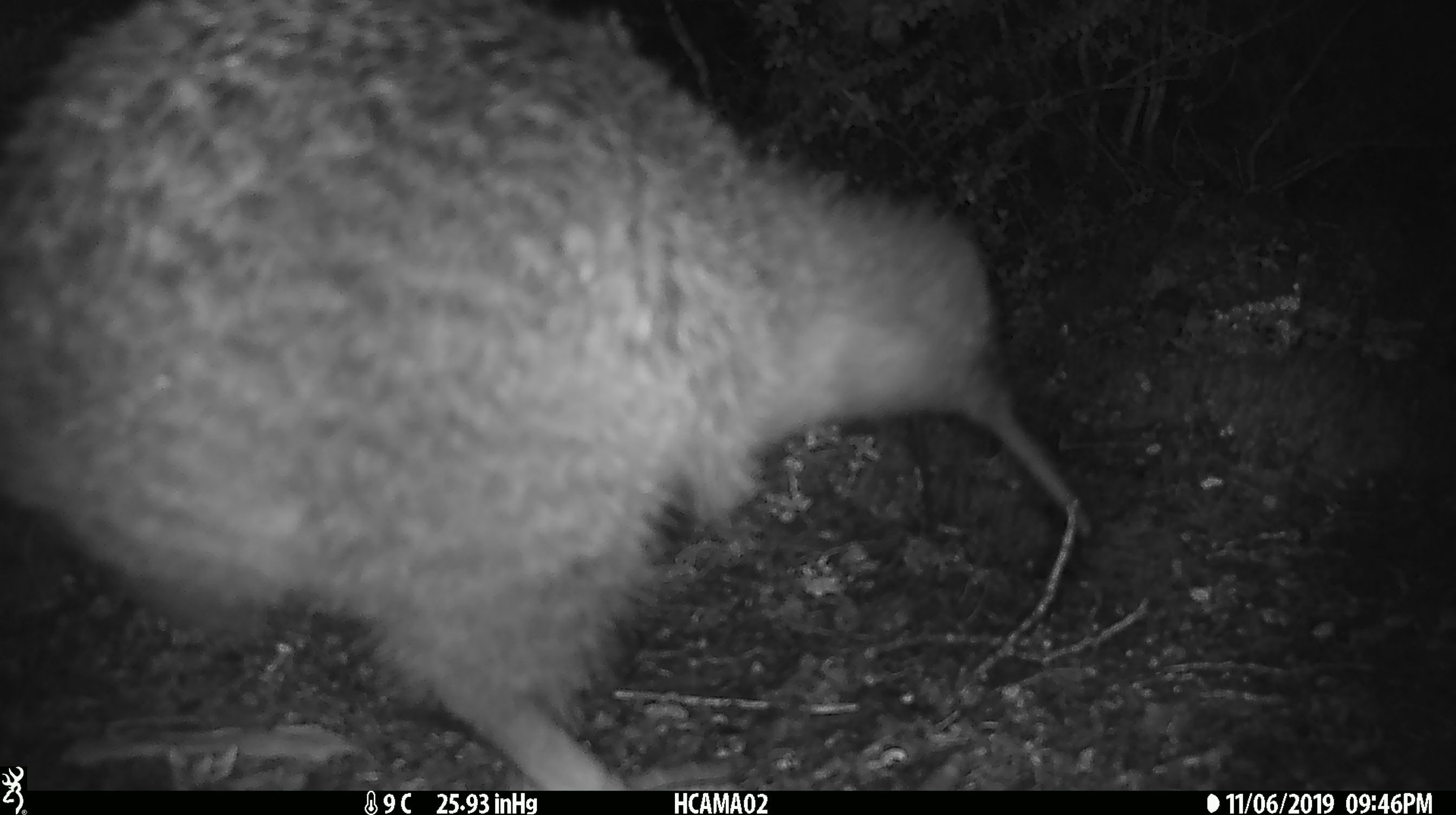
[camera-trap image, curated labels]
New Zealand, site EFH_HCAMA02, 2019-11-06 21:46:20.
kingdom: Animalia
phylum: Chordata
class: Aves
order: Apterygiformes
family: Apterygidae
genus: Apteryx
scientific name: Apteryx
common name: kiwi